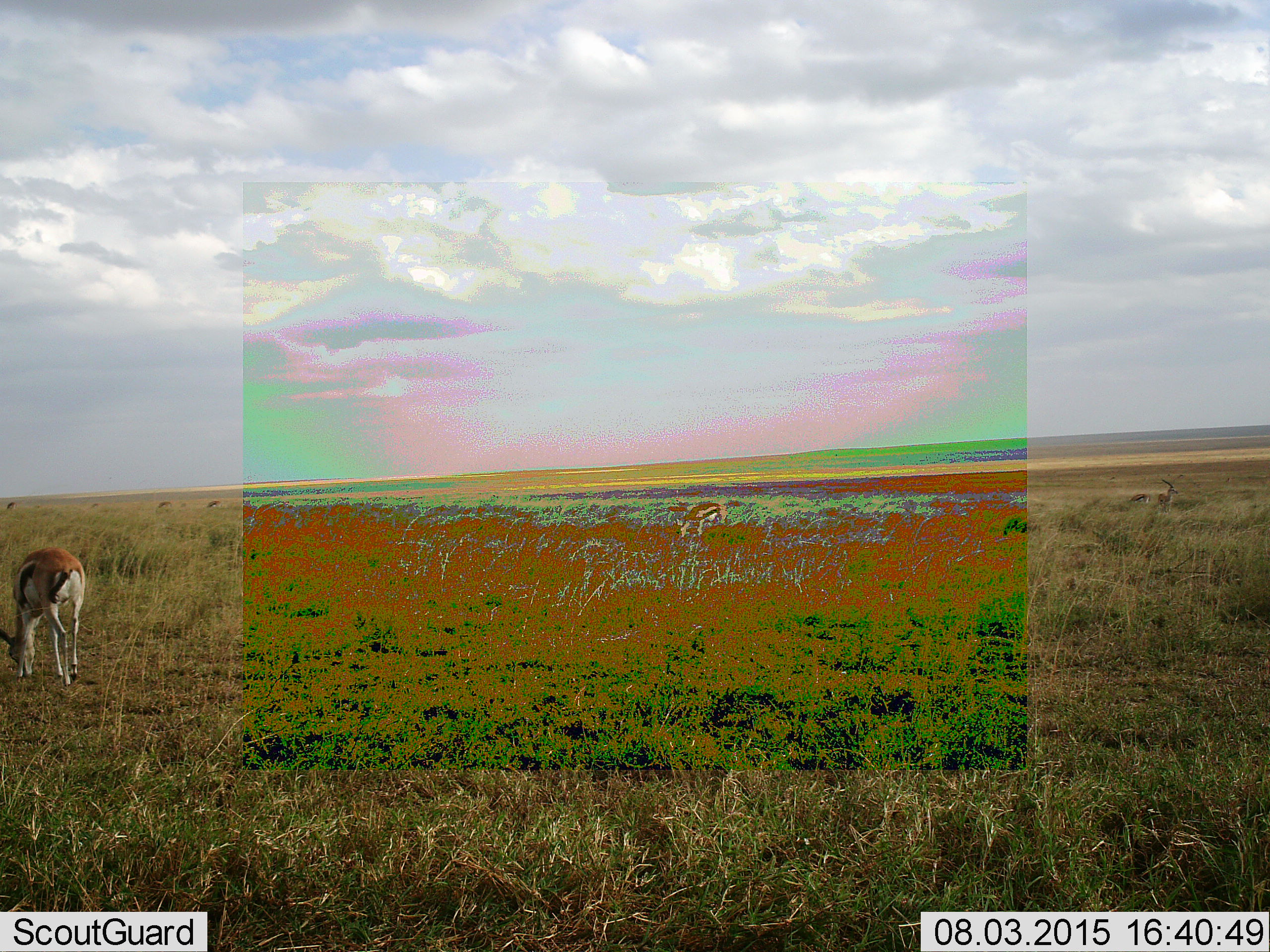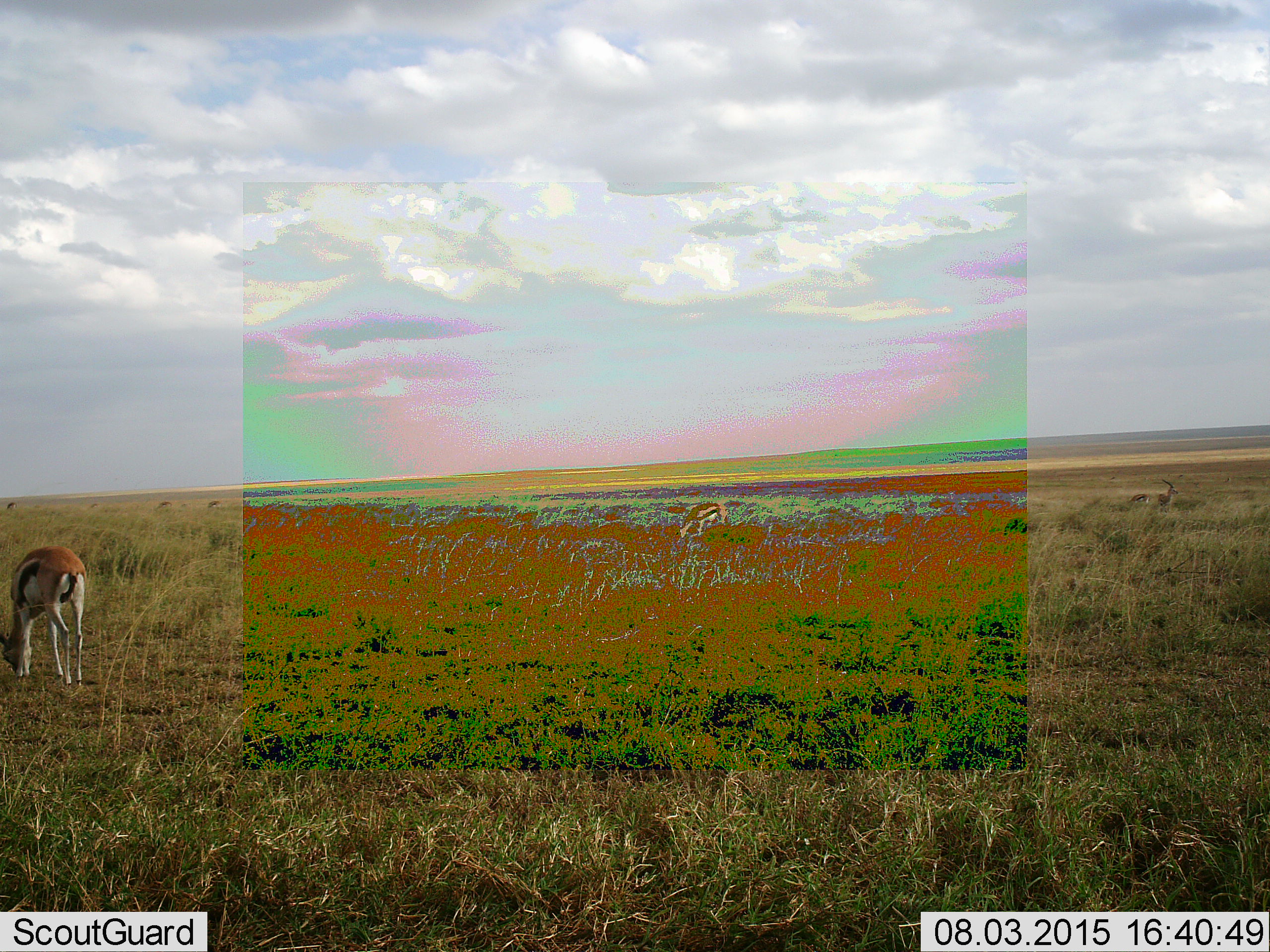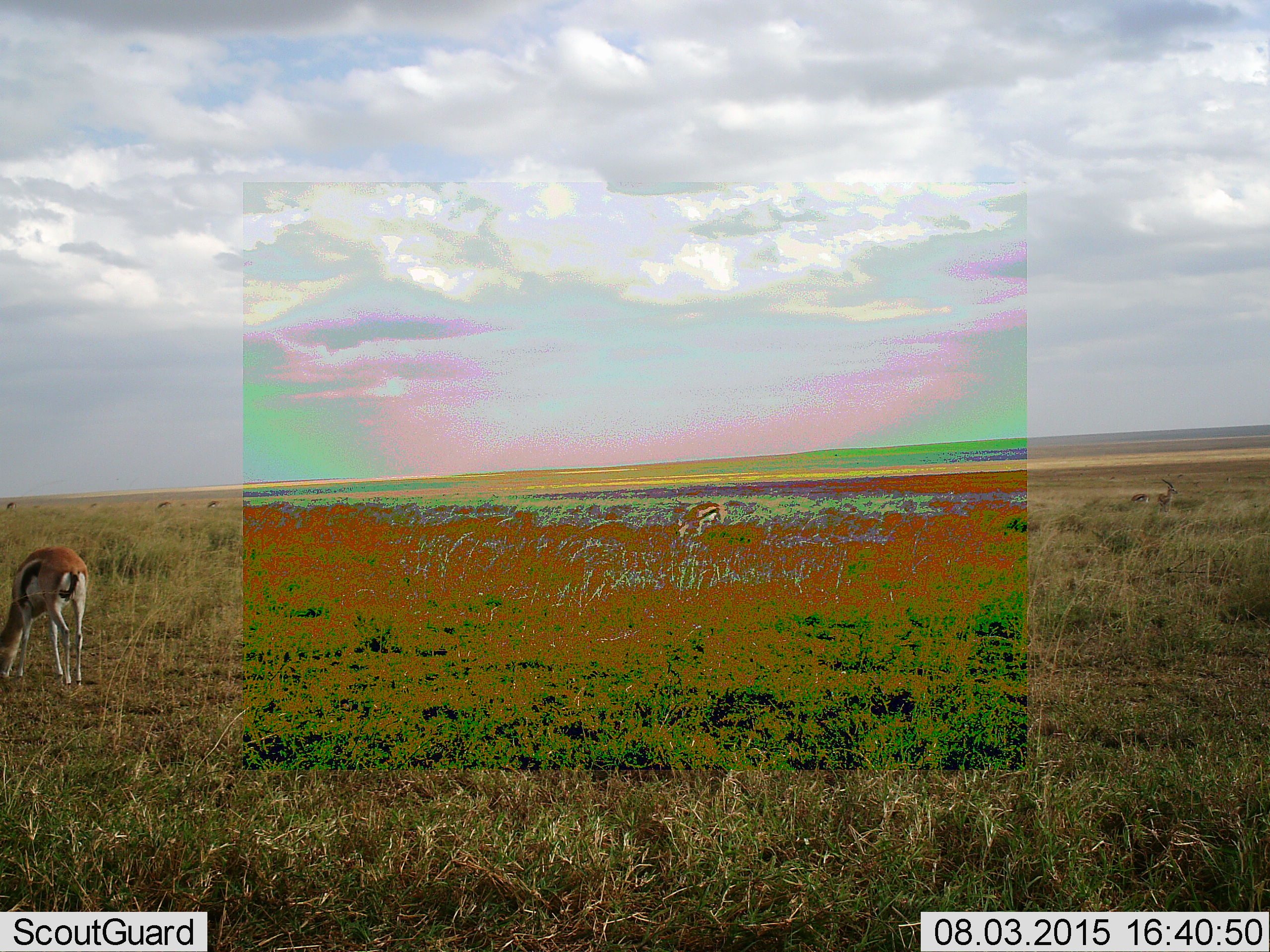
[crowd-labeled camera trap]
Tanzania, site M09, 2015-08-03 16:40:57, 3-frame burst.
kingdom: Animalia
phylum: Chordata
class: Mammalia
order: Artiodactyla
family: Bovidae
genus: Eudorcas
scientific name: Eudorcas thomsonii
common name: thomson's gazelle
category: gazellethomsons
Gazellethomsons (thomson's gazelle) (Eudorcas thomsonii), count 8. Behavior (volunteer vote fractions): standing 50%, resting 0%, moving 25%, interacting 0%. Young present (vote fraction): 0%. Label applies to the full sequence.